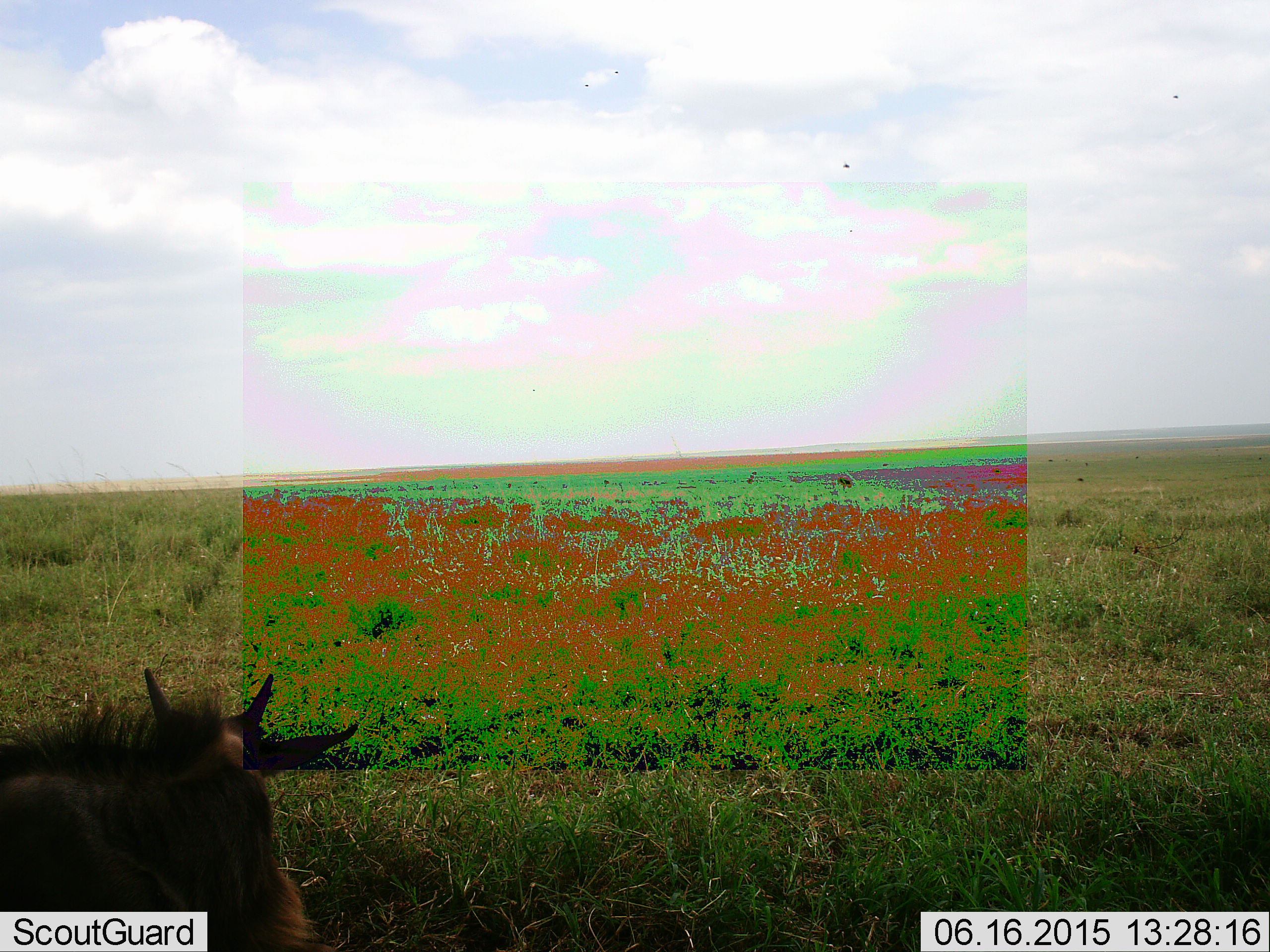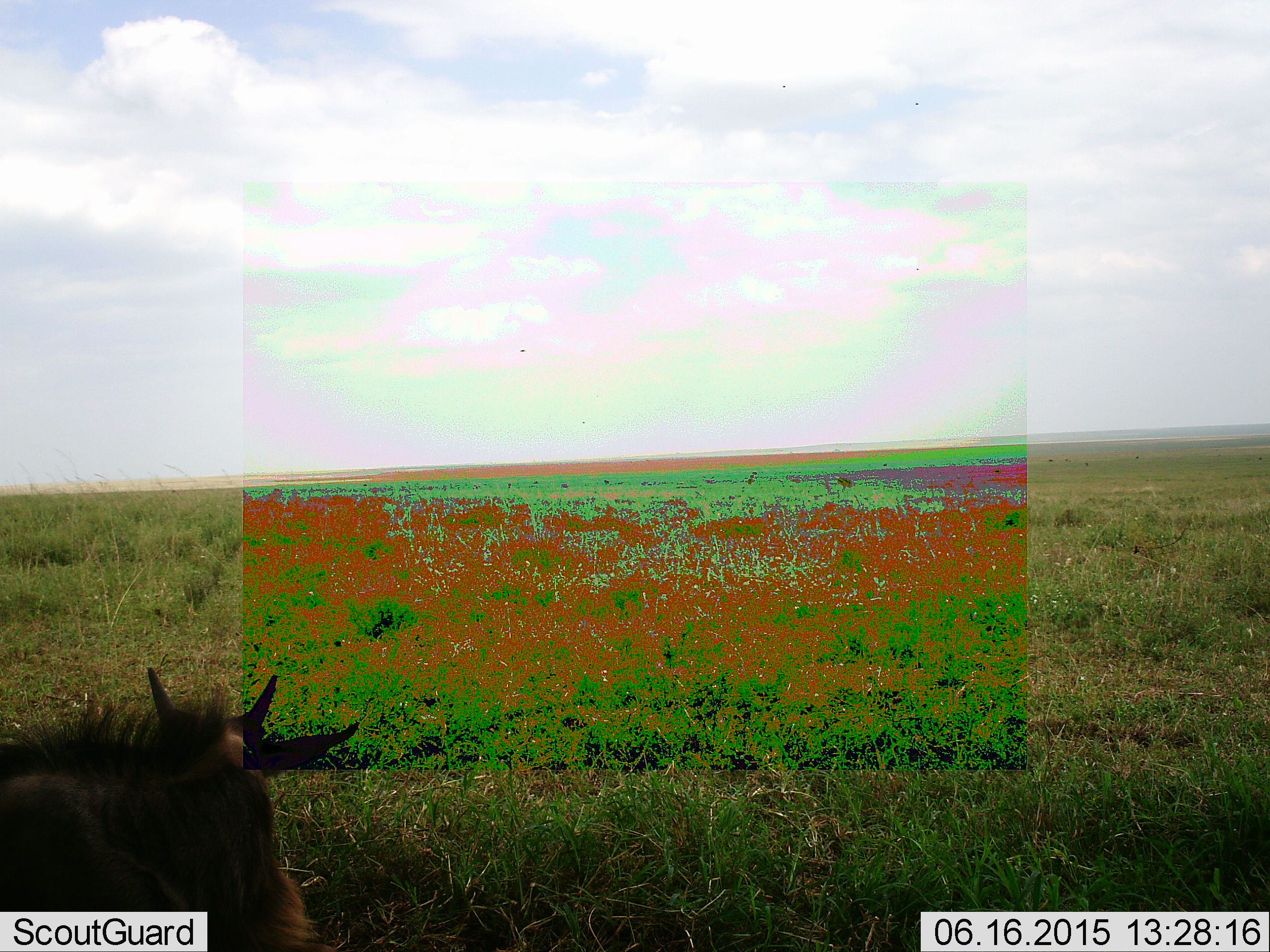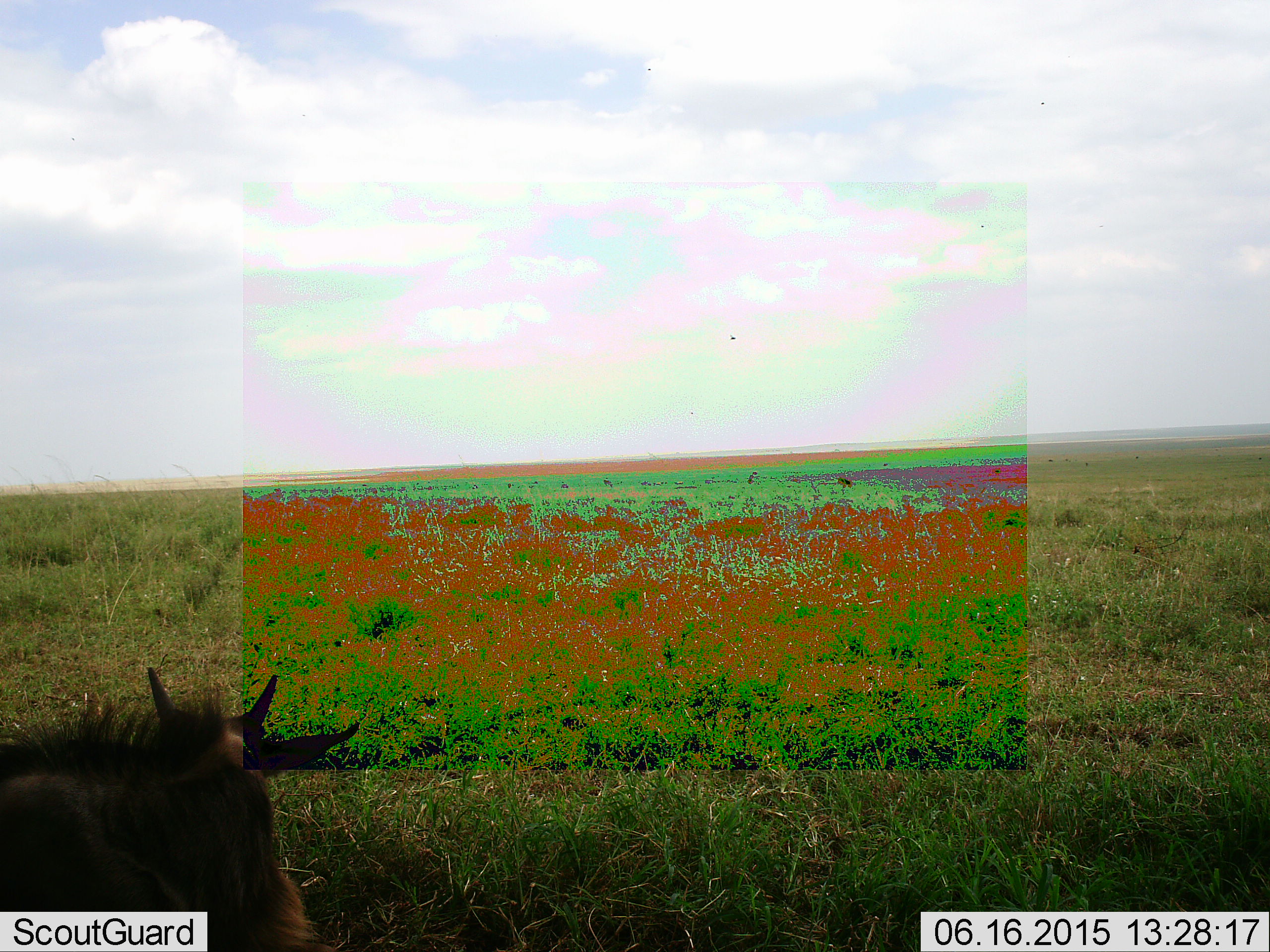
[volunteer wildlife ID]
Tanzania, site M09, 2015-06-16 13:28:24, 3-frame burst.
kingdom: Animalia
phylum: Chordata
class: Mammalia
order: Artiodactyla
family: Bovidae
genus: Connochaetes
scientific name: Connochaetes taurinus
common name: blue wildebeest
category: wildebeest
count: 1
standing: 50%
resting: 50%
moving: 0%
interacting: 0%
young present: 10%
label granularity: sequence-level